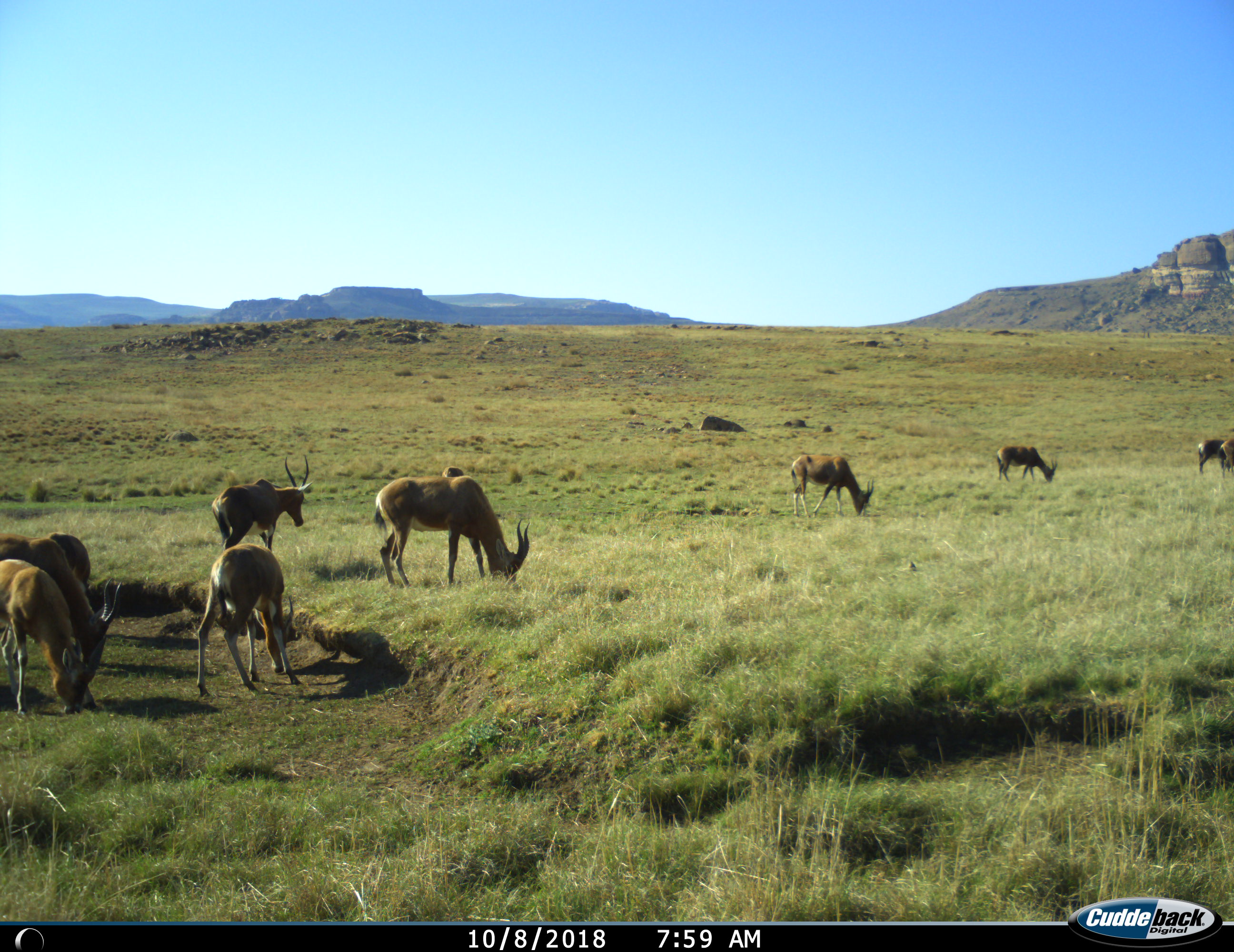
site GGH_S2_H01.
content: unidentified animal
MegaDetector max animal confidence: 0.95